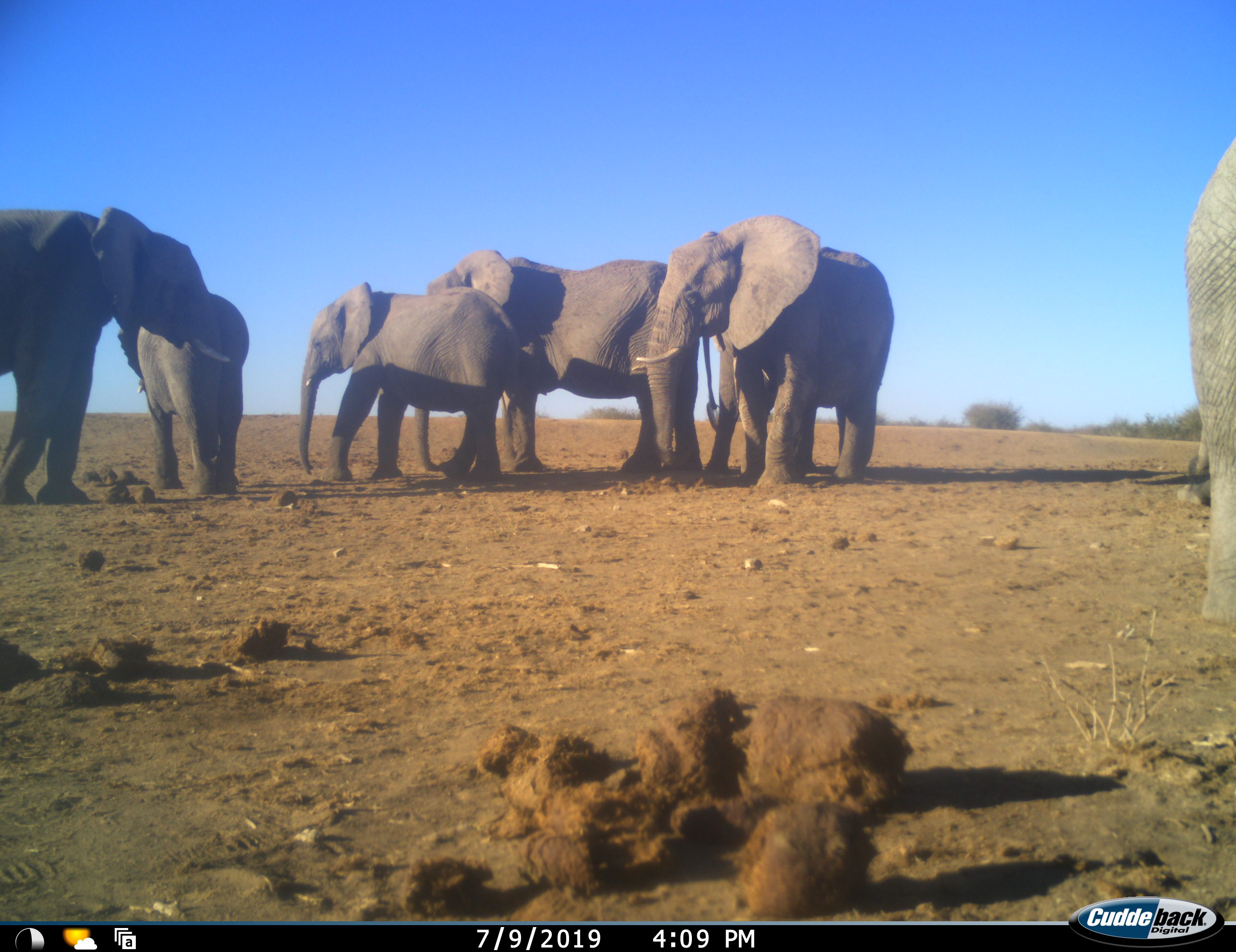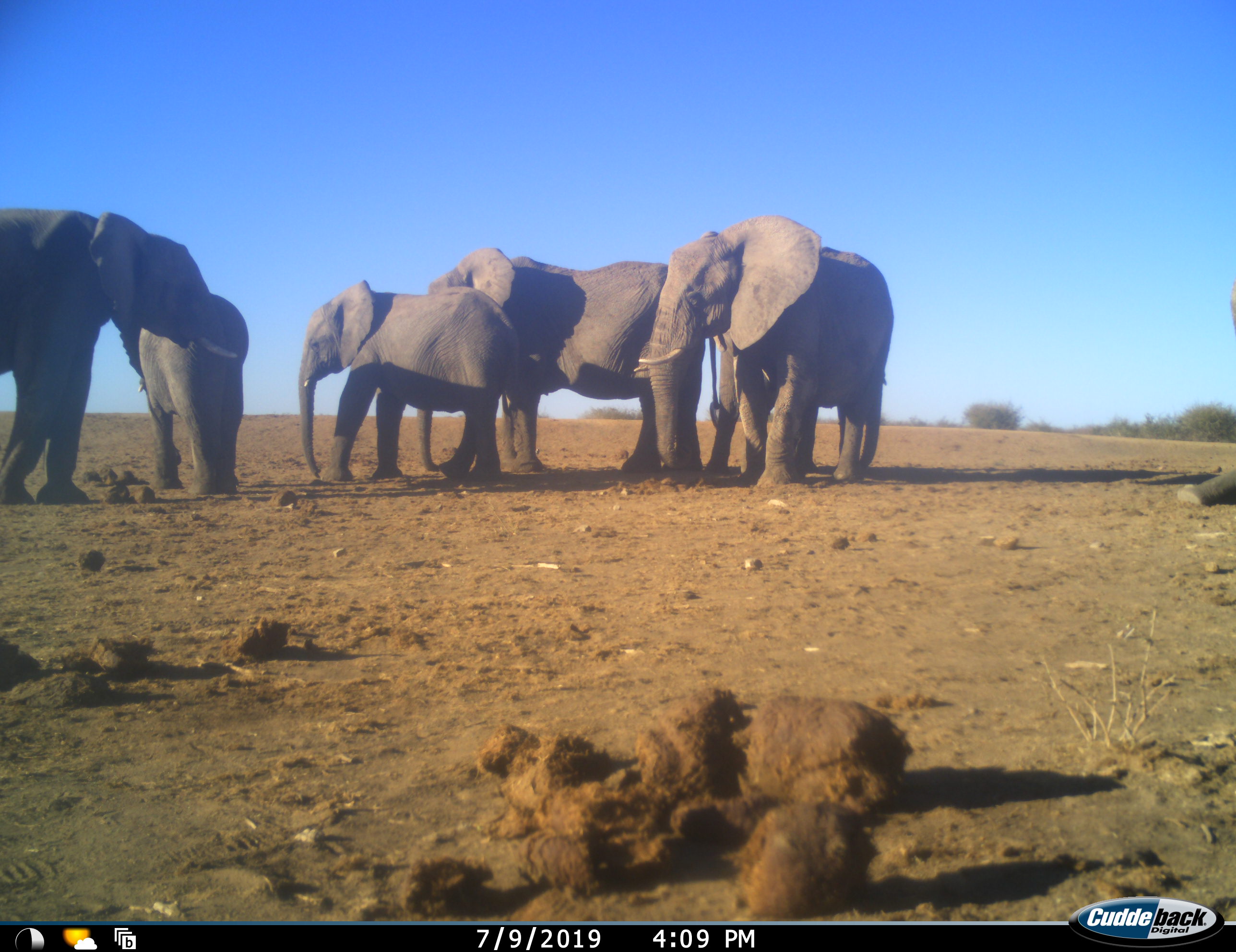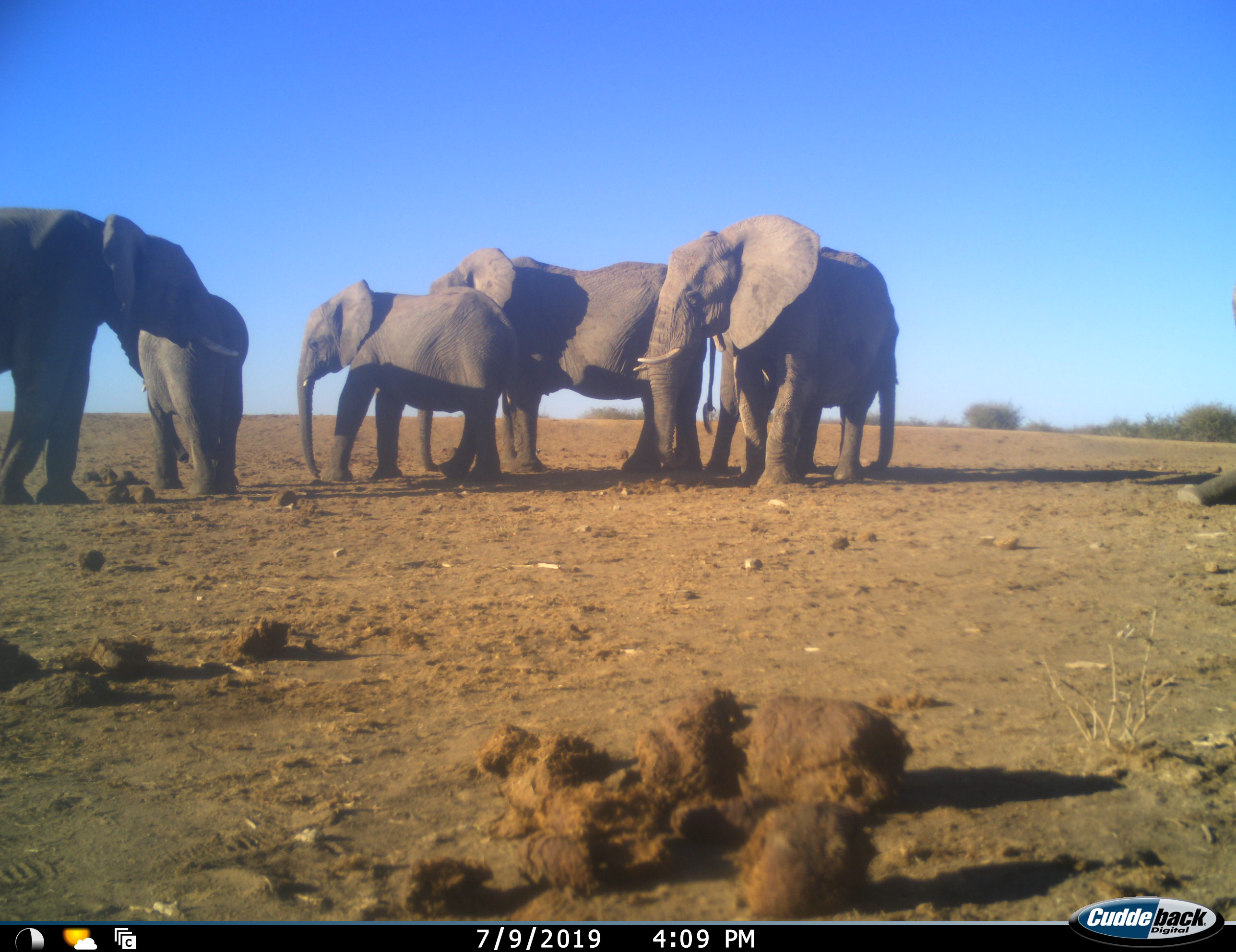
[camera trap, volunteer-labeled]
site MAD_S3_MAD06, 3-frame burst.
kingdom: Animalia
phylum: Chordata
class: Mammalia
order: Proboscidea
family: Elephantidae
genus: Loxodonta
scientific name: Loxodonta africana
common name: african bush elephant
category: elephant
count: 6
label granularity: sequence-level